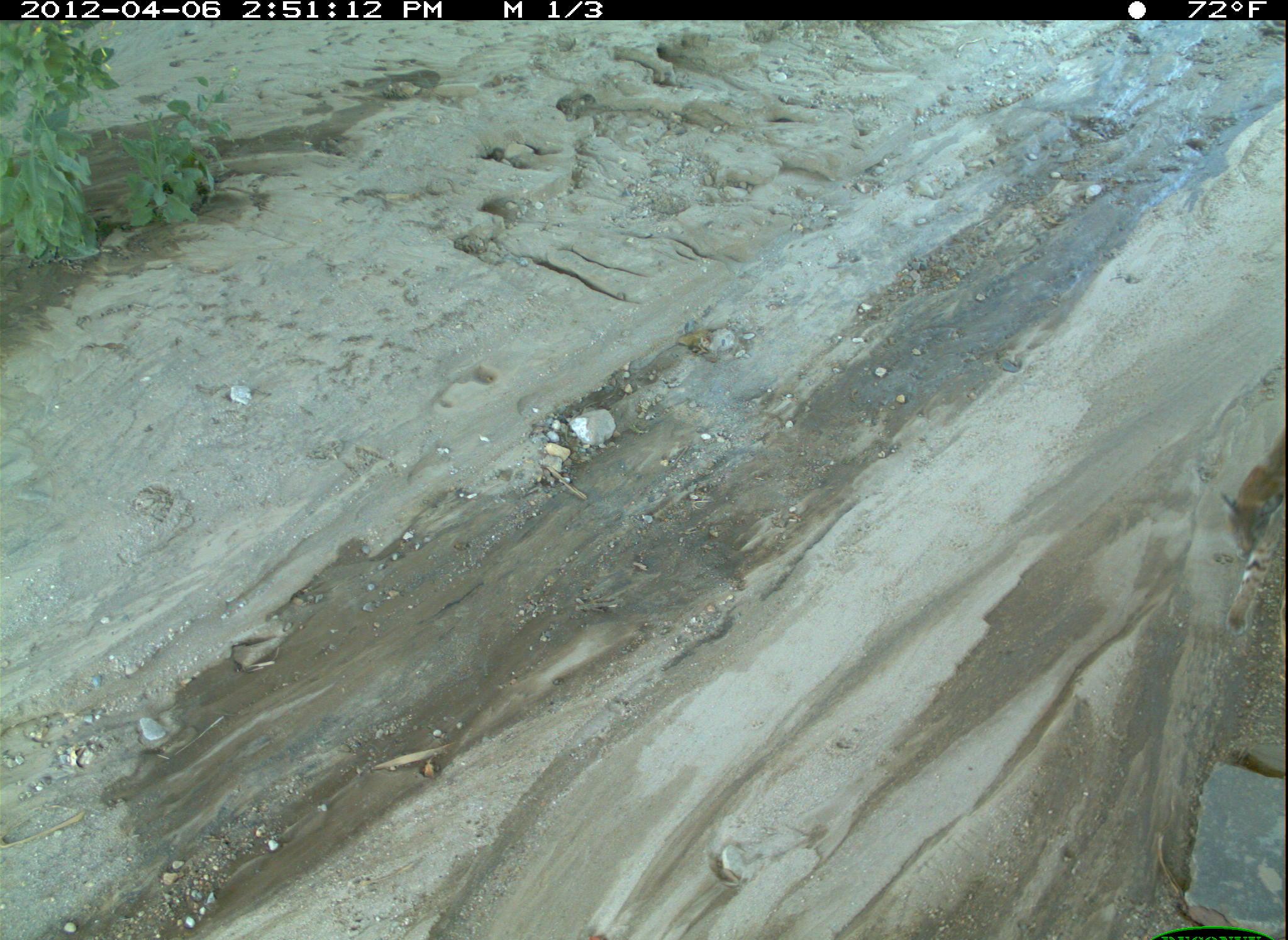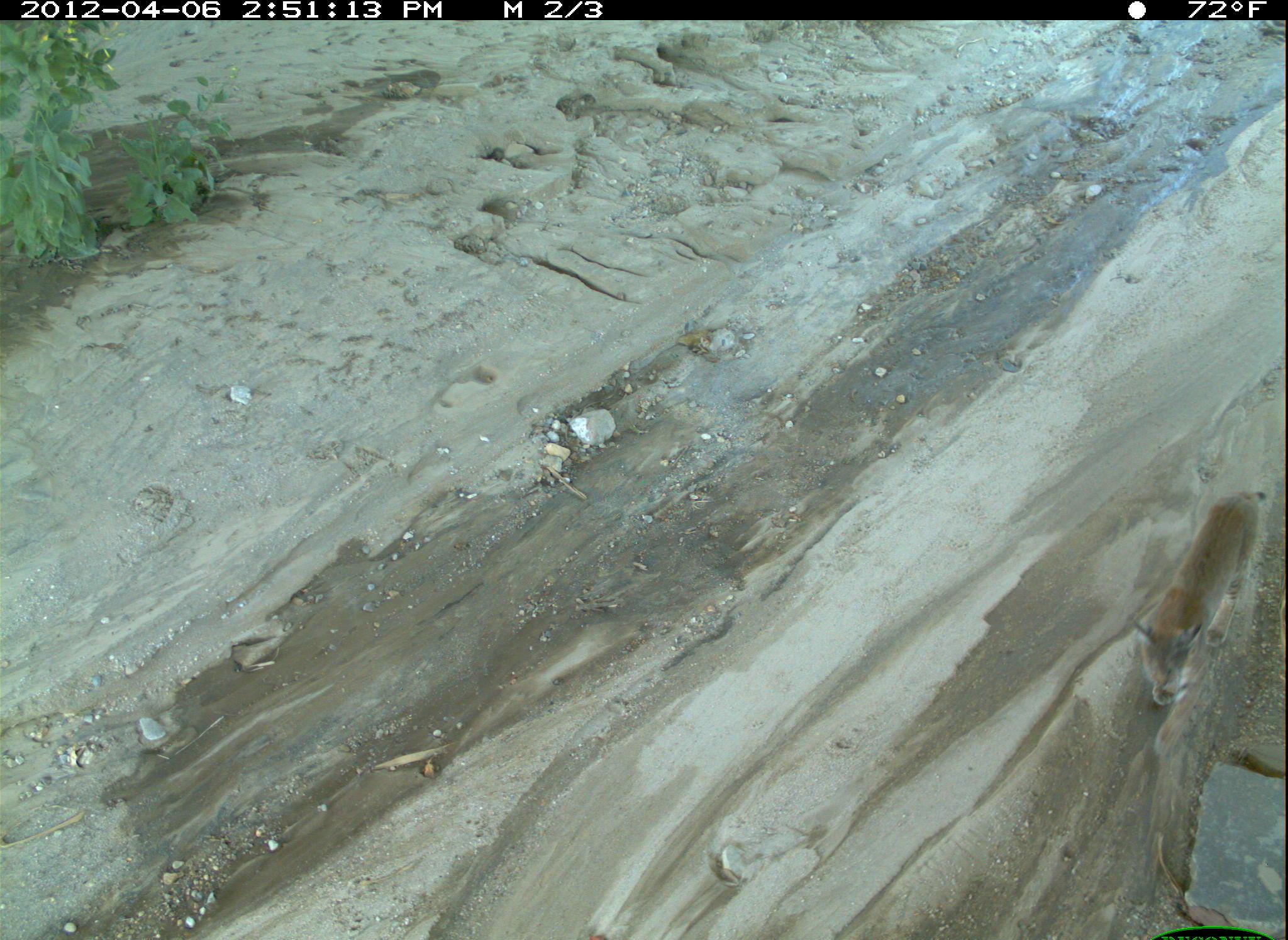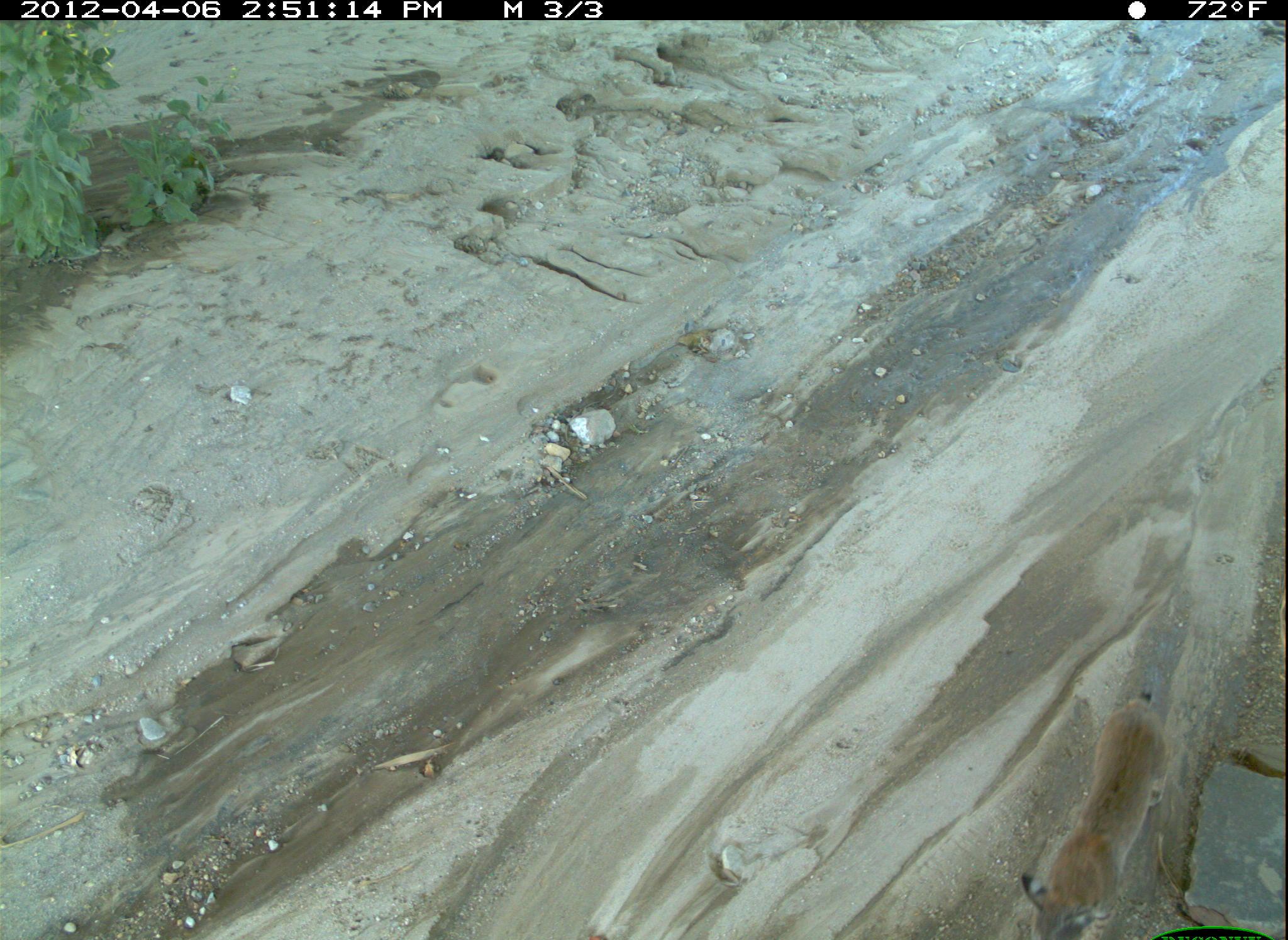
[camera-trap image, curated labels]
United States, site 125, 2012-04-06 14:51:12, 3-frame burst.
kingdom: Animalia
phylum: Chordata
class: Mammalia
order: Carnivora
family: Felidae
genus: Lynx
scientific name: Lynx rufus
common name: bobcat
Bobcat (Lynx rufus).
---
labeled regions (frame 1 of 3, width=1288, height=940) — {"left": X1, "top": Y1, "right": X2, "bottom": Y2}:
bobcat: {"left": 1219, "top": 432, "right": 1285, "bottom": 643}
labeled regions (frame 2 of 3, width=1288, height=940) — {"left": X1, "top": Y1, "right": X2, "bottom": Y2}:
bobcat: {"left": 1124, "top": 483, "right": 1274, "bottom": 710}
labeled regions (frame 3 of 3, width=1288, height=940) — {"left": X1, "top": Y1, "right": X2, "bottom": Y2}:
bobcat: {"left": 1018, "top": 685, "right": 1182, "bottom": 940}